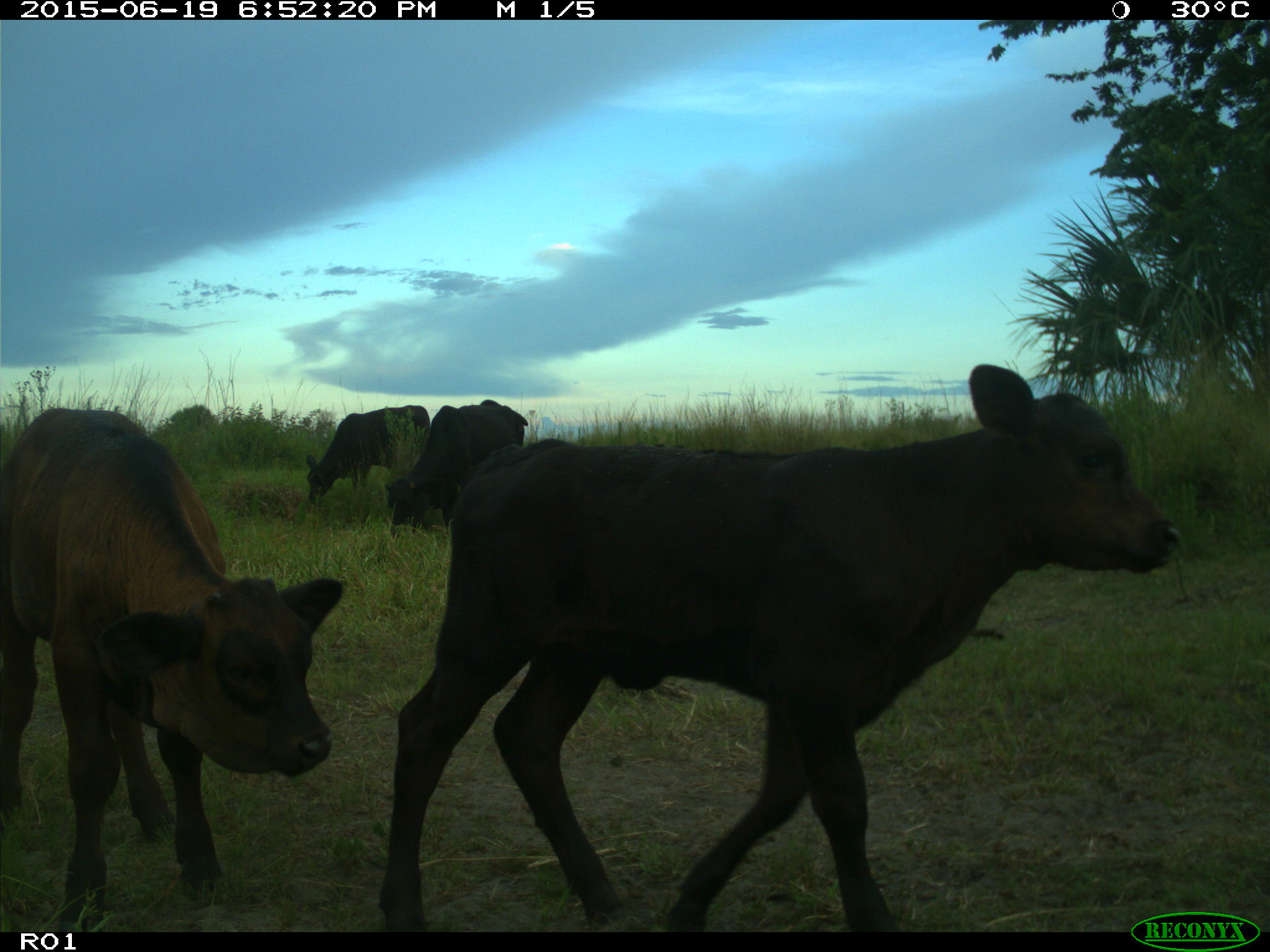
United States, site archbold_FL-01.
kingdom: Animalia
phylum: Chordata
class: Mammalia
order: Artiodactyla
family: Bovidae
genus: Bos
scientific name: Bos taurus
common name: domestic cow